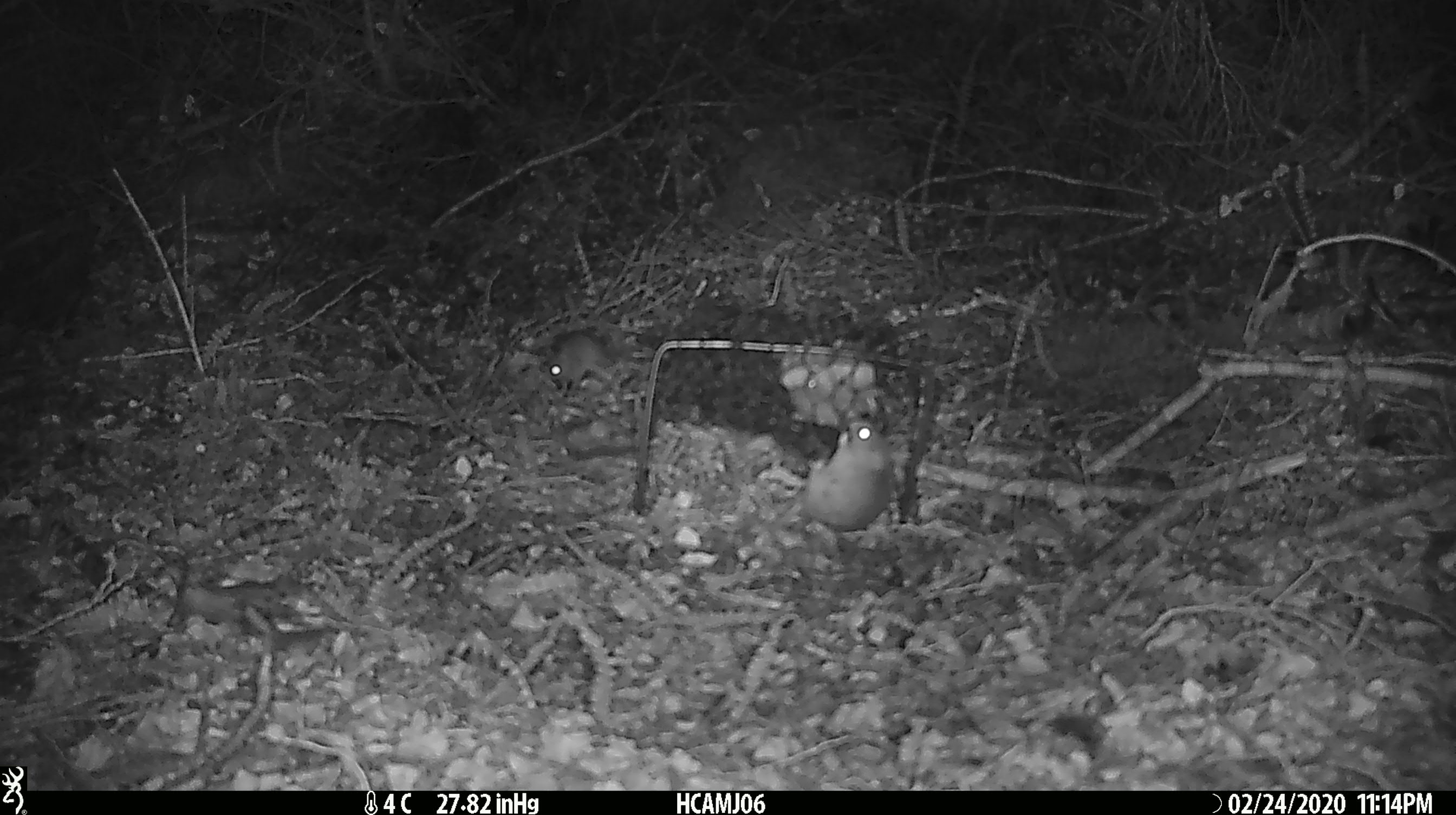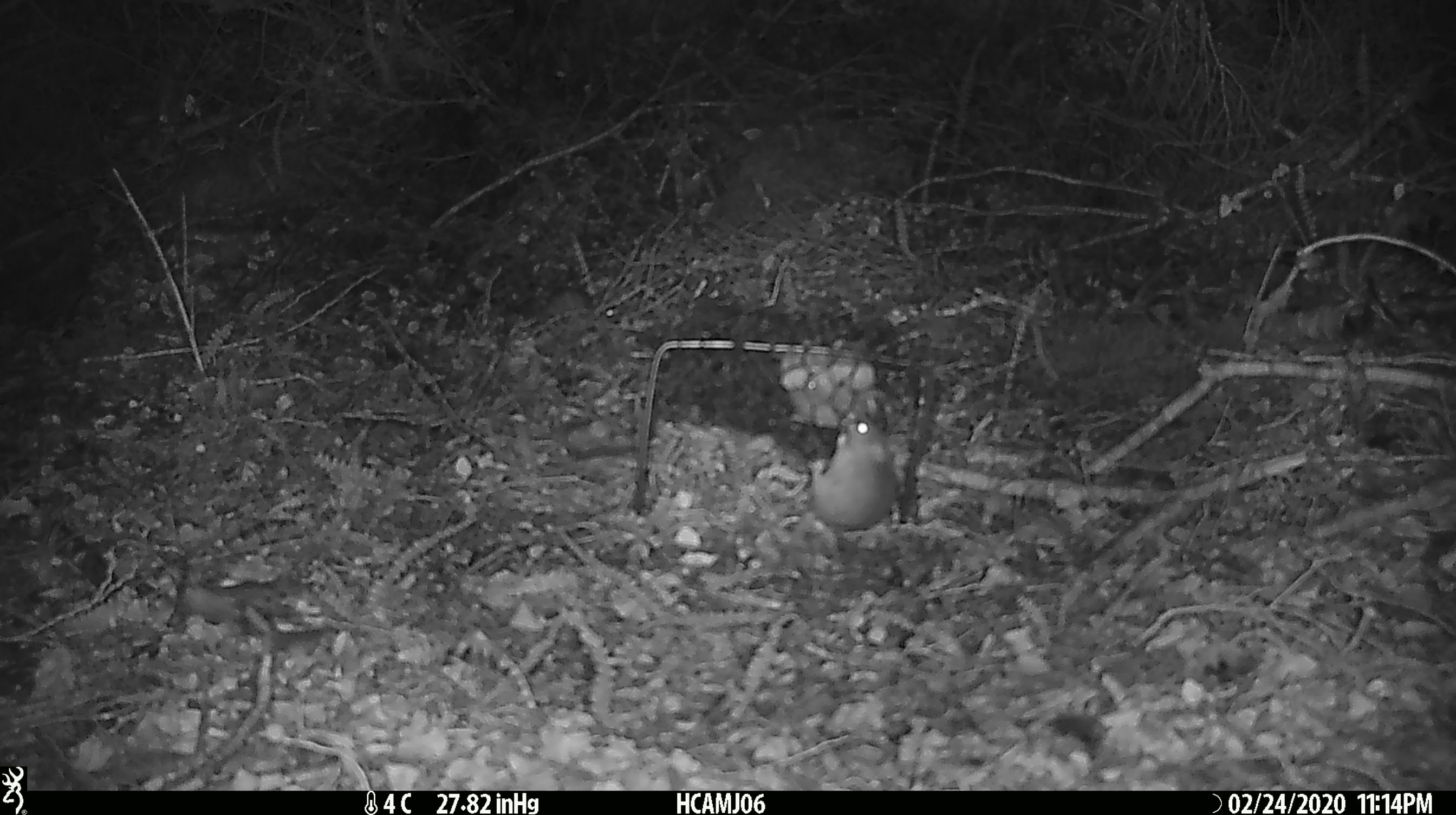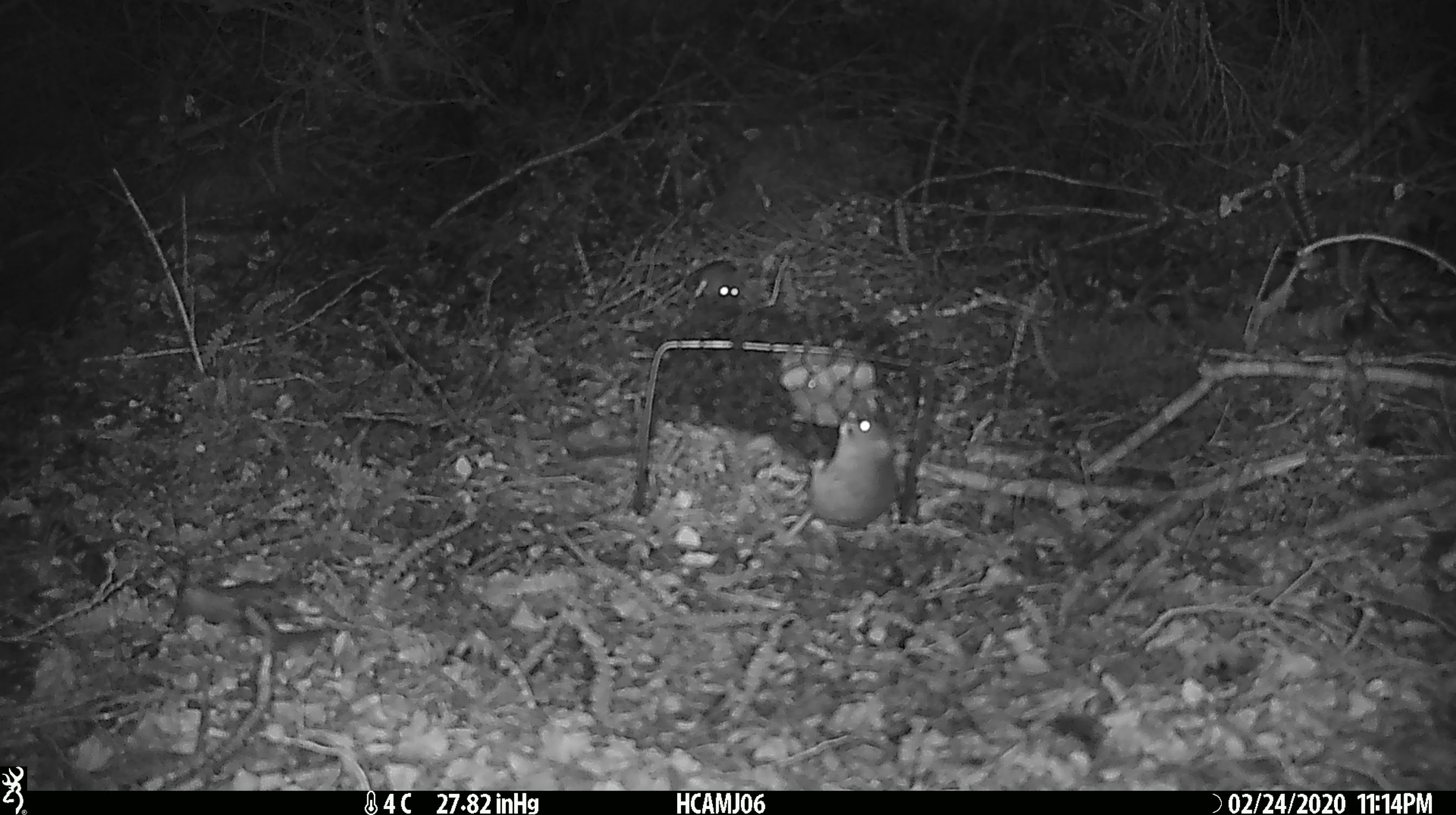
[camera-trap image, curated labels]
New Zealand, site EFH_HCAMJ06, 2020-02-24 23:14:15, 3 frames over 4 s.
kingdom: Animalia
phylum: Chordata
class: Mammalia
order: Rodentia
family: Muridae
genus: Mus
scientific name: Mus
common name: mouse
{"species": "mouse (Mus)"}